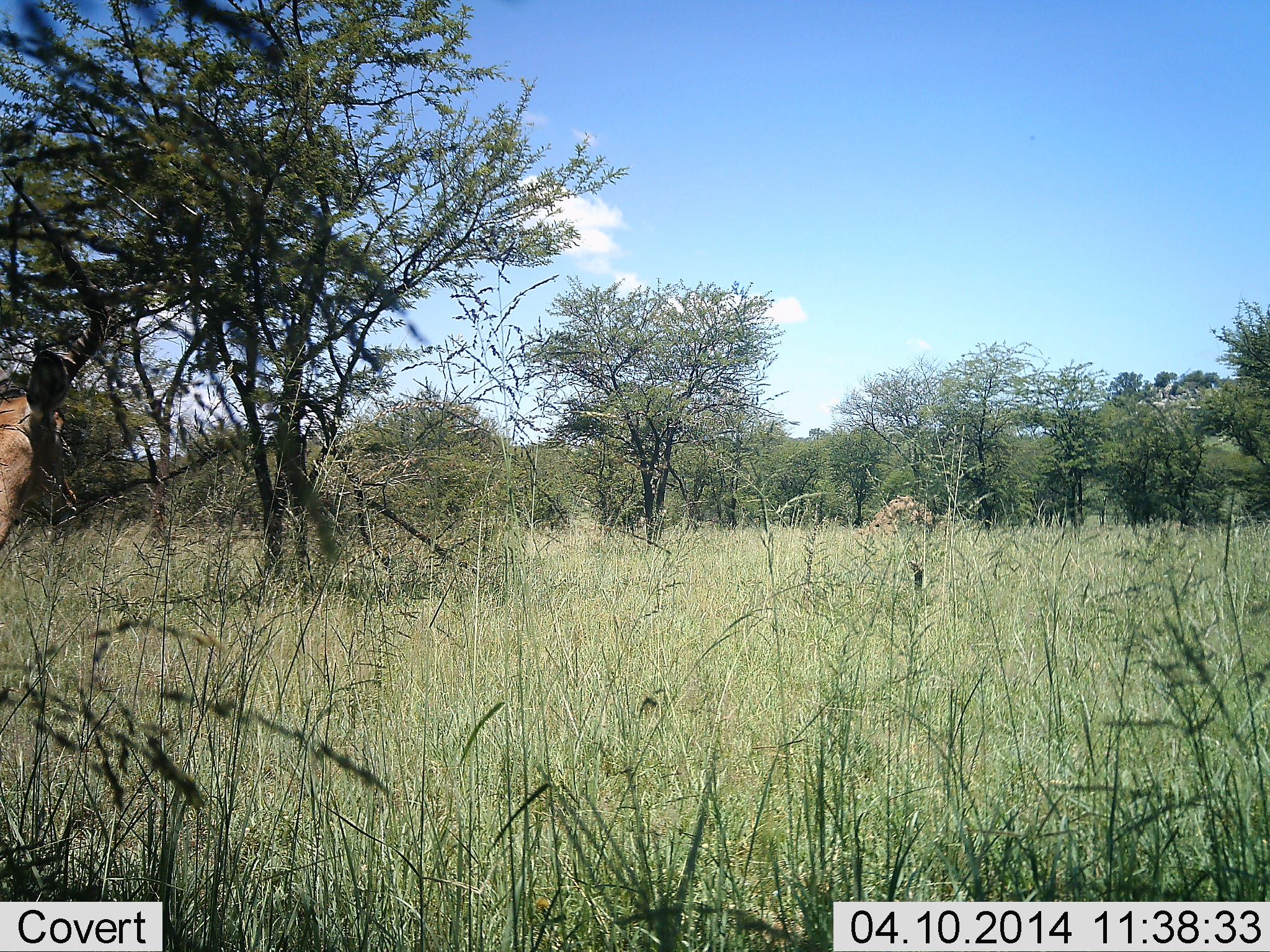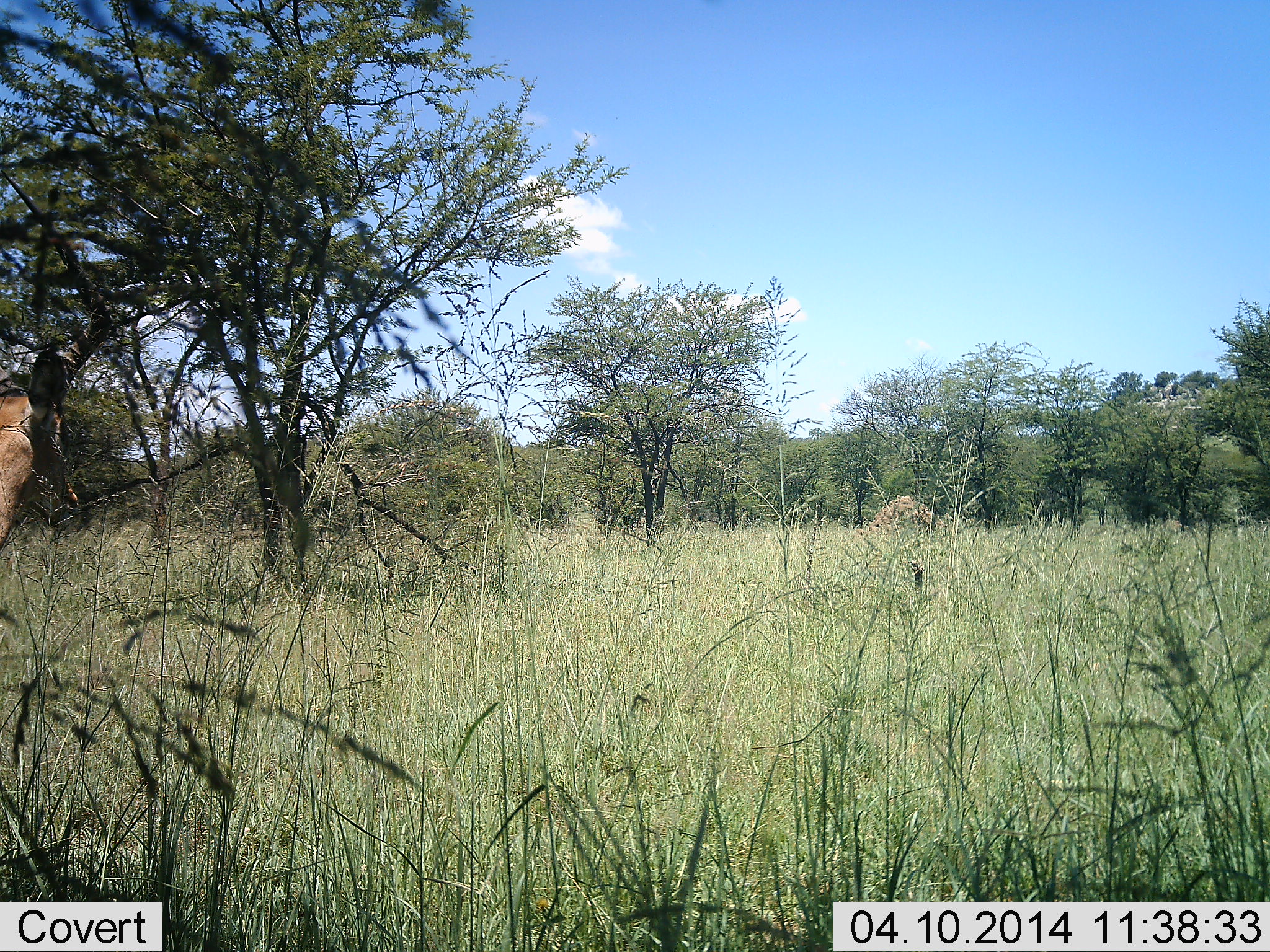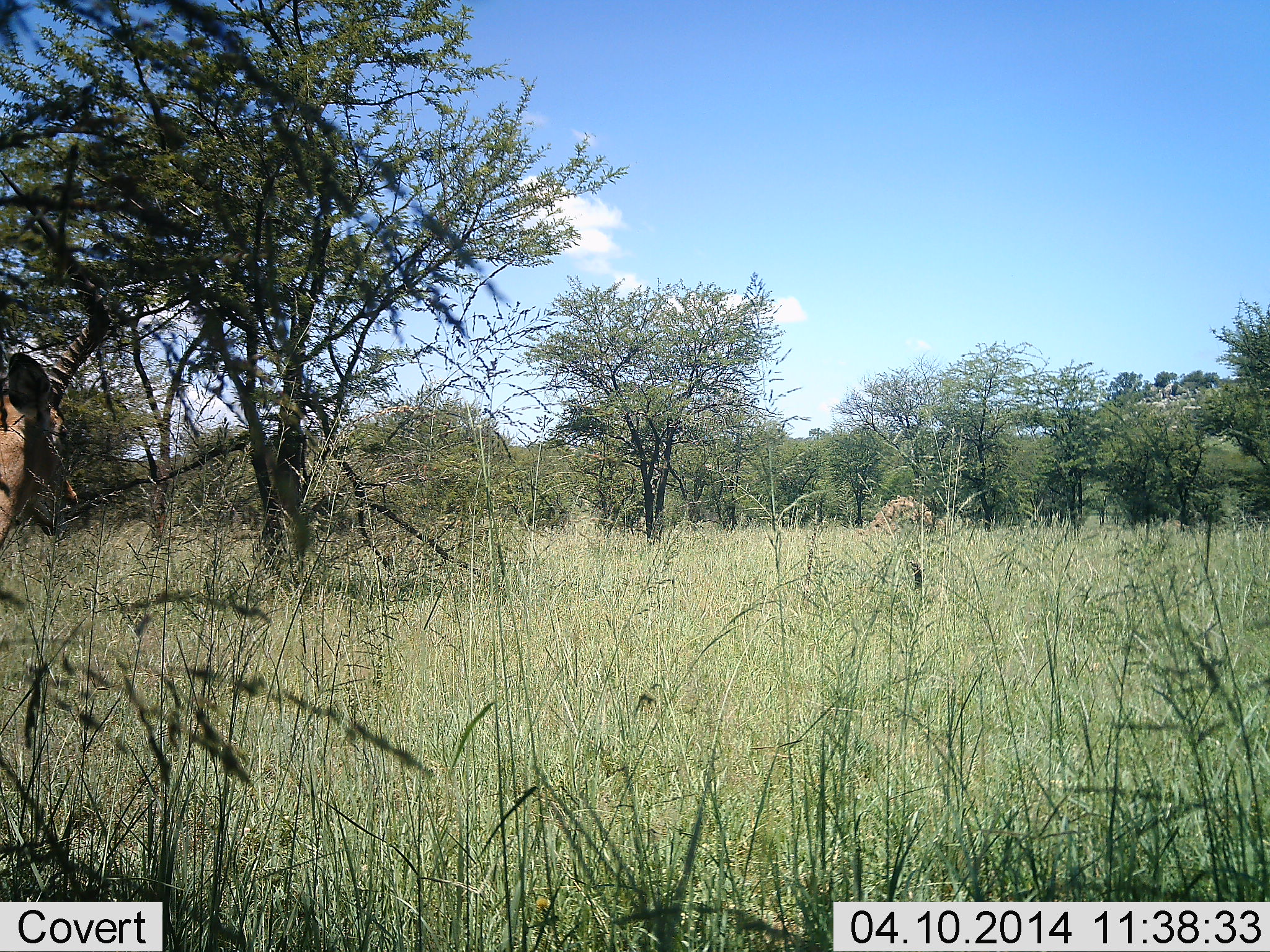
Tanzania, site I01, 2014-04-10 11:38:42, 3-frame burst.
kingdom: Animalia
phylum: Chordata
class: Mammalia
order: Artiodactyla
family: Bovidae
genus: Aepyceros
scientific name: Aepyceros melampus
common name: impala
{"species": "impala (Aepyceros melampus)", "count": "1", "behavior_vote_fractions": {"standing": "90%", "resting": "10%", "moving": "0%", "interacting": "0%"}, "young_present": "0%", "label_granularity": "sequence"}